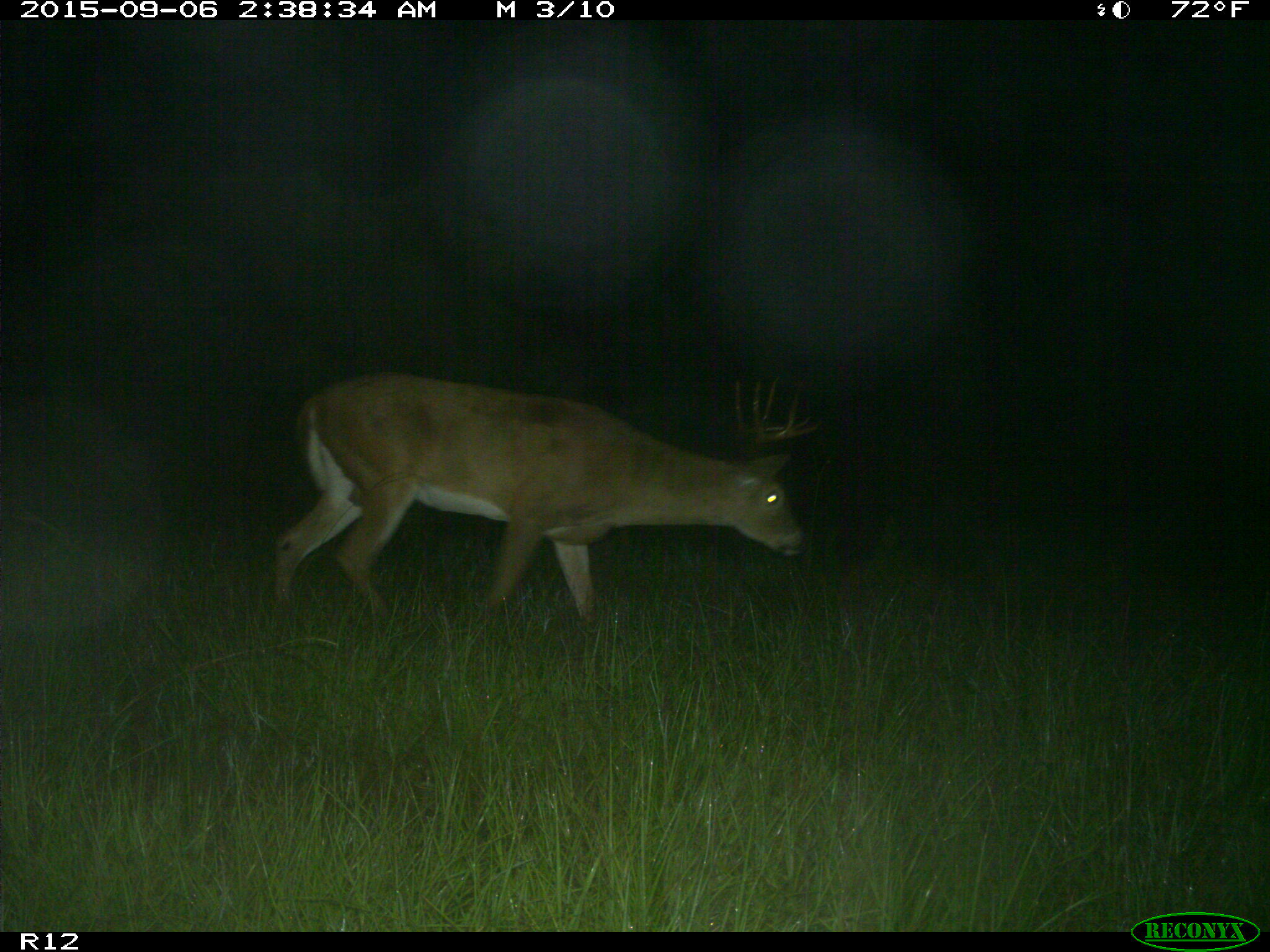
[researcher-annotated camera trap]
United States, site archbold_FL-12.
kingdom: Animalia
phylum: Chordata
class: Mammalia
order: Artiodactyla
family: Cervidae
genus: Odocoileus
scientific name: Odocoileus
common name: deer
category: unidentified deer